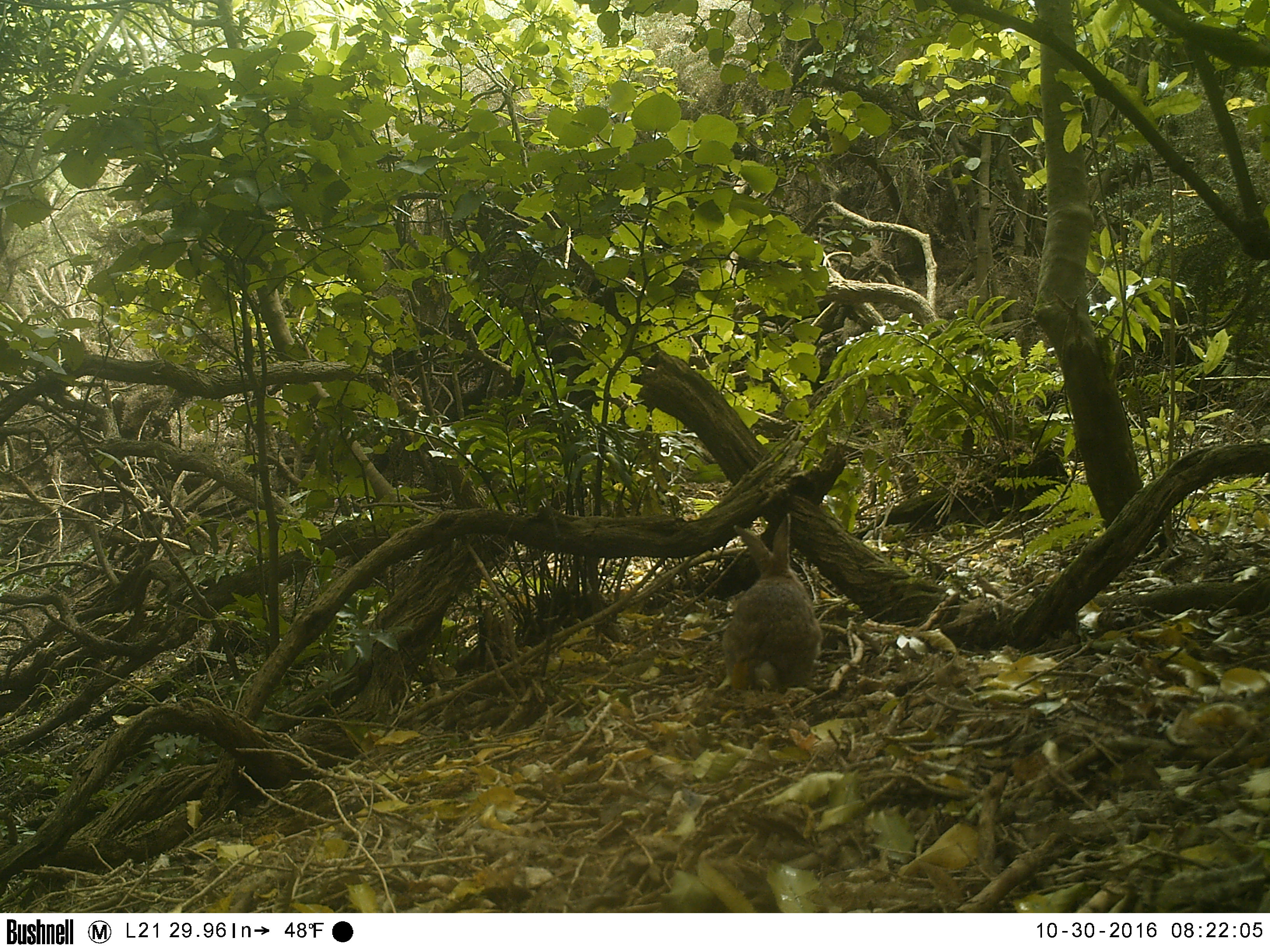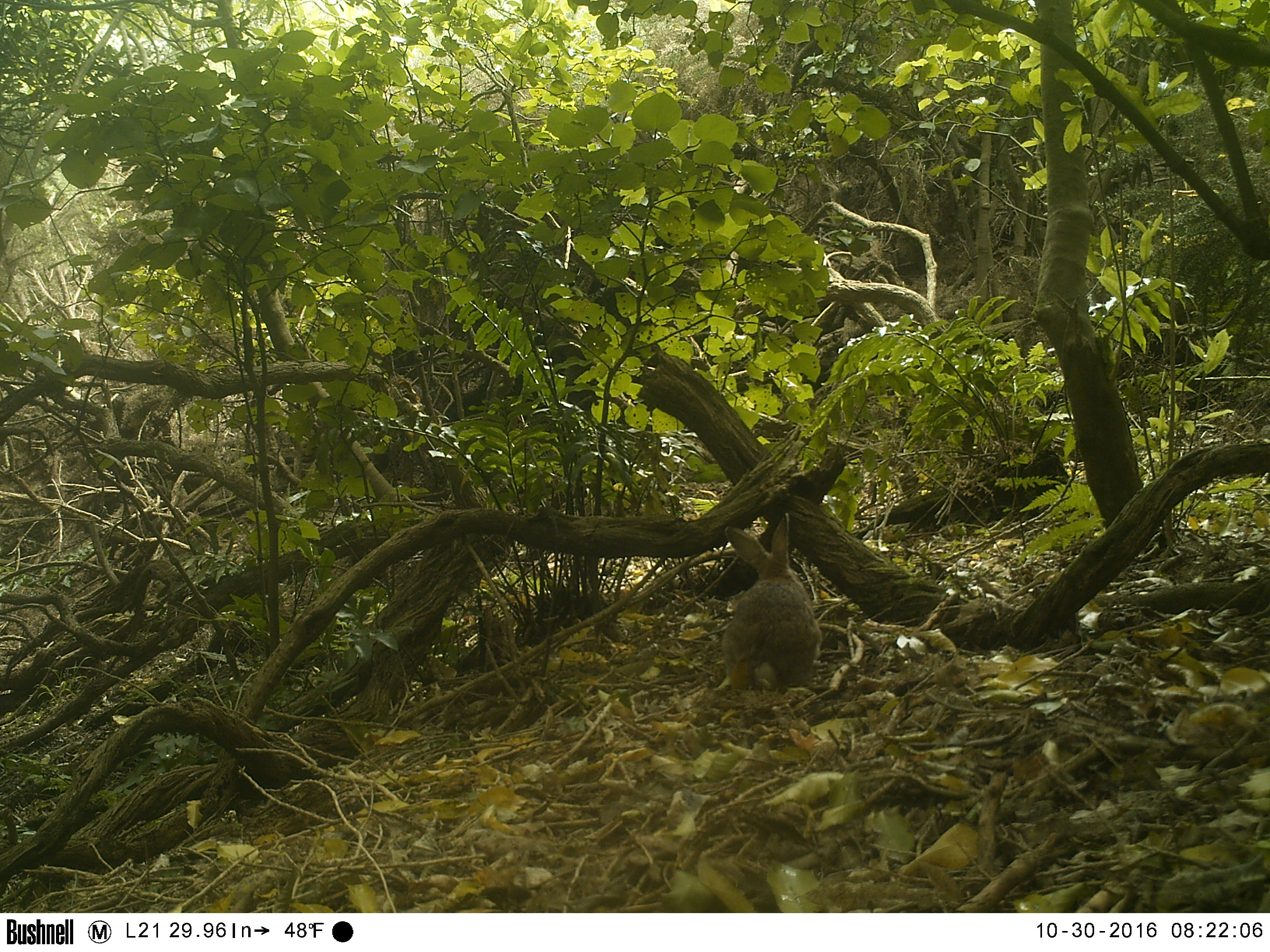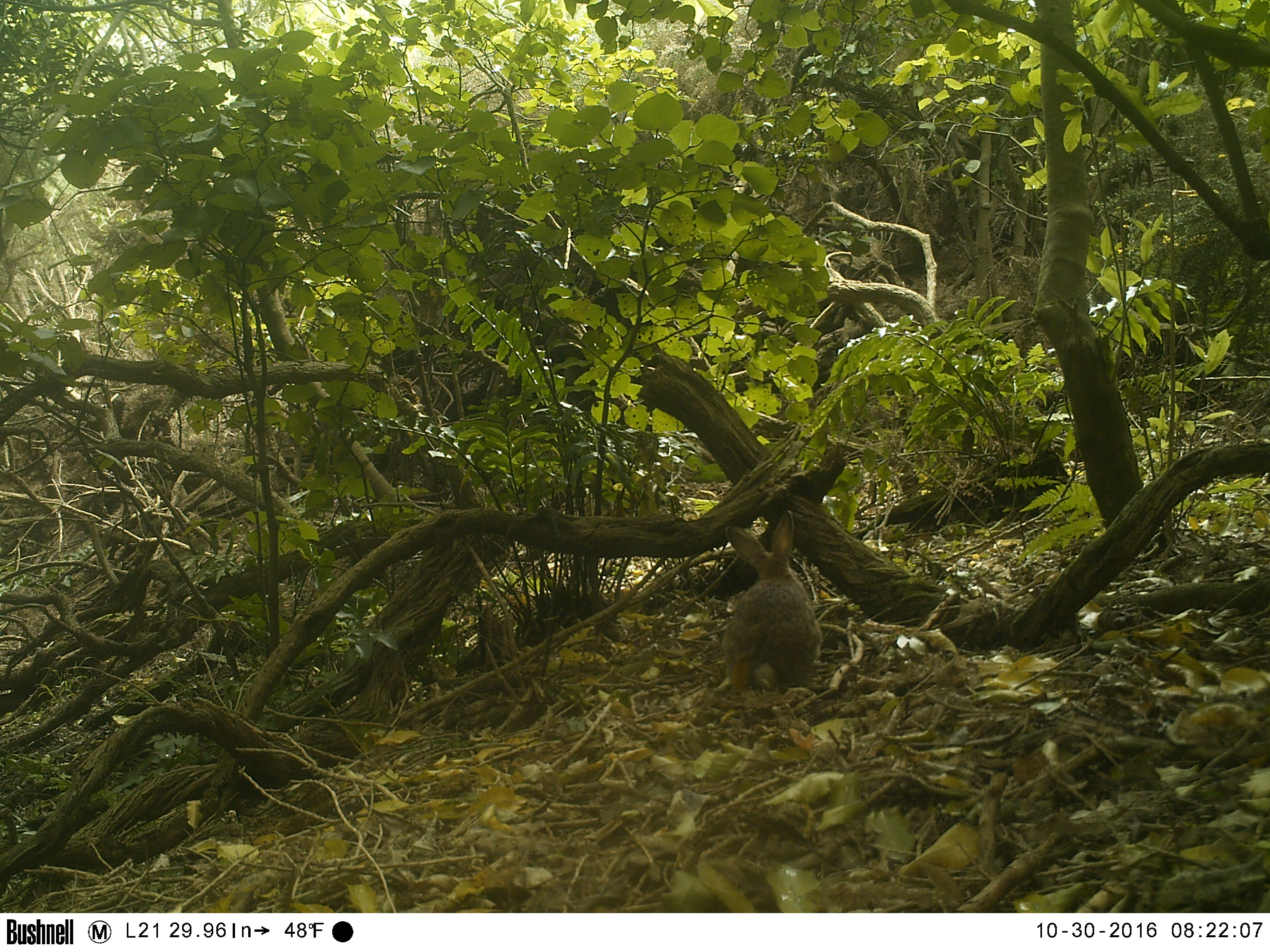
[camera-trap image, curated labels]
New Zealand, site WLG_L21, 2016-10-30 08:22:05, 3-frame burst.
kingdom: Animalia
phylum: Chordata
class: Mammalia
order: Lagomorpha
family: Leporidae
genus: Oryctolagus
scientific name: Oryctolagus cuniculus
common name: european rabbit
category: rabbit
Rabbit (european rabbit) (Oryctolagus cuniculus).